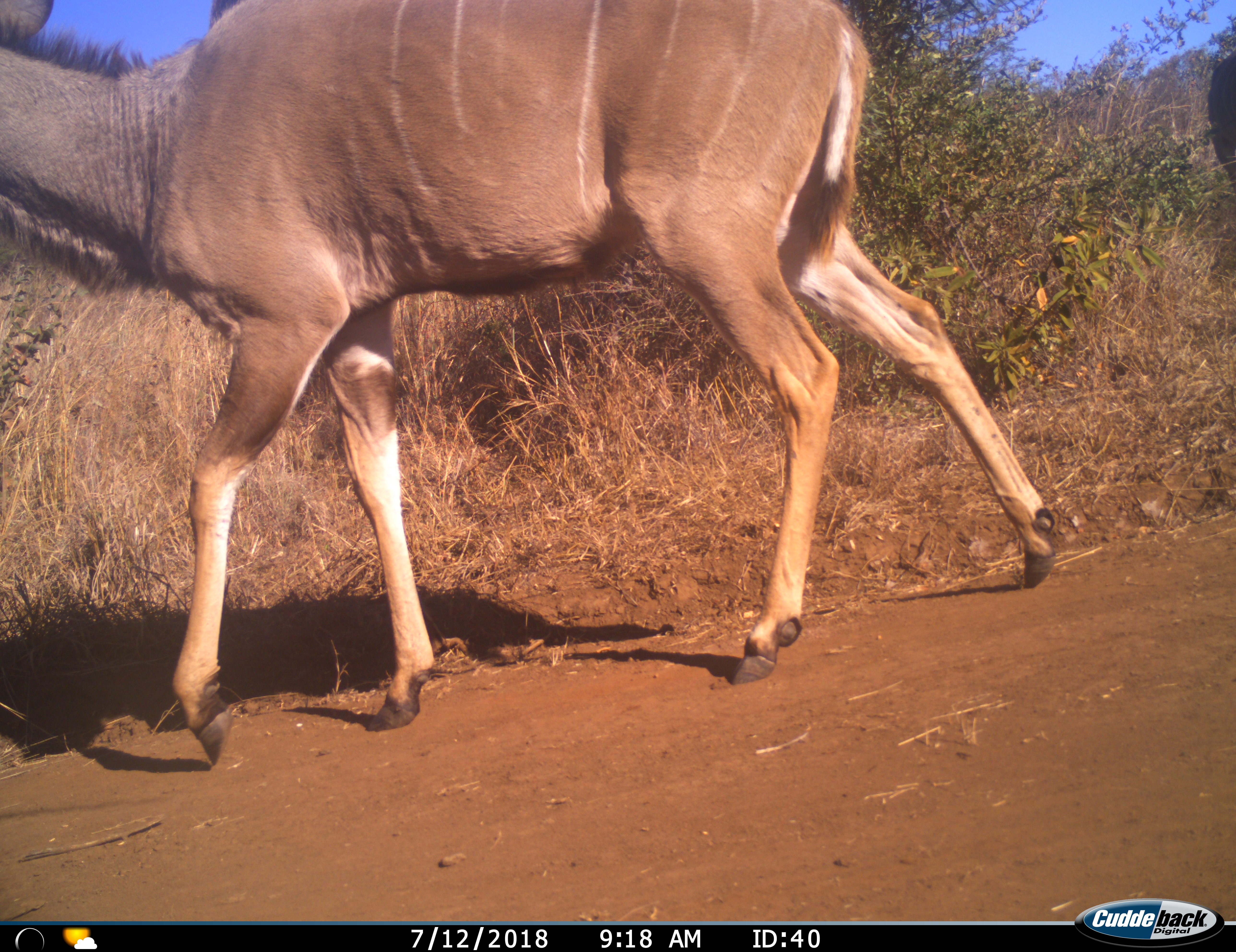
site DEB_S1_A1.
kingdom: Animalia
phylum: Chordata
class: Mammalia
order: Artiodactyla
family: Bovidae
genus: Tragelaphus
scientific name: Tragelaphus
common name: kudu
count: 1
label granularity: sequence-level